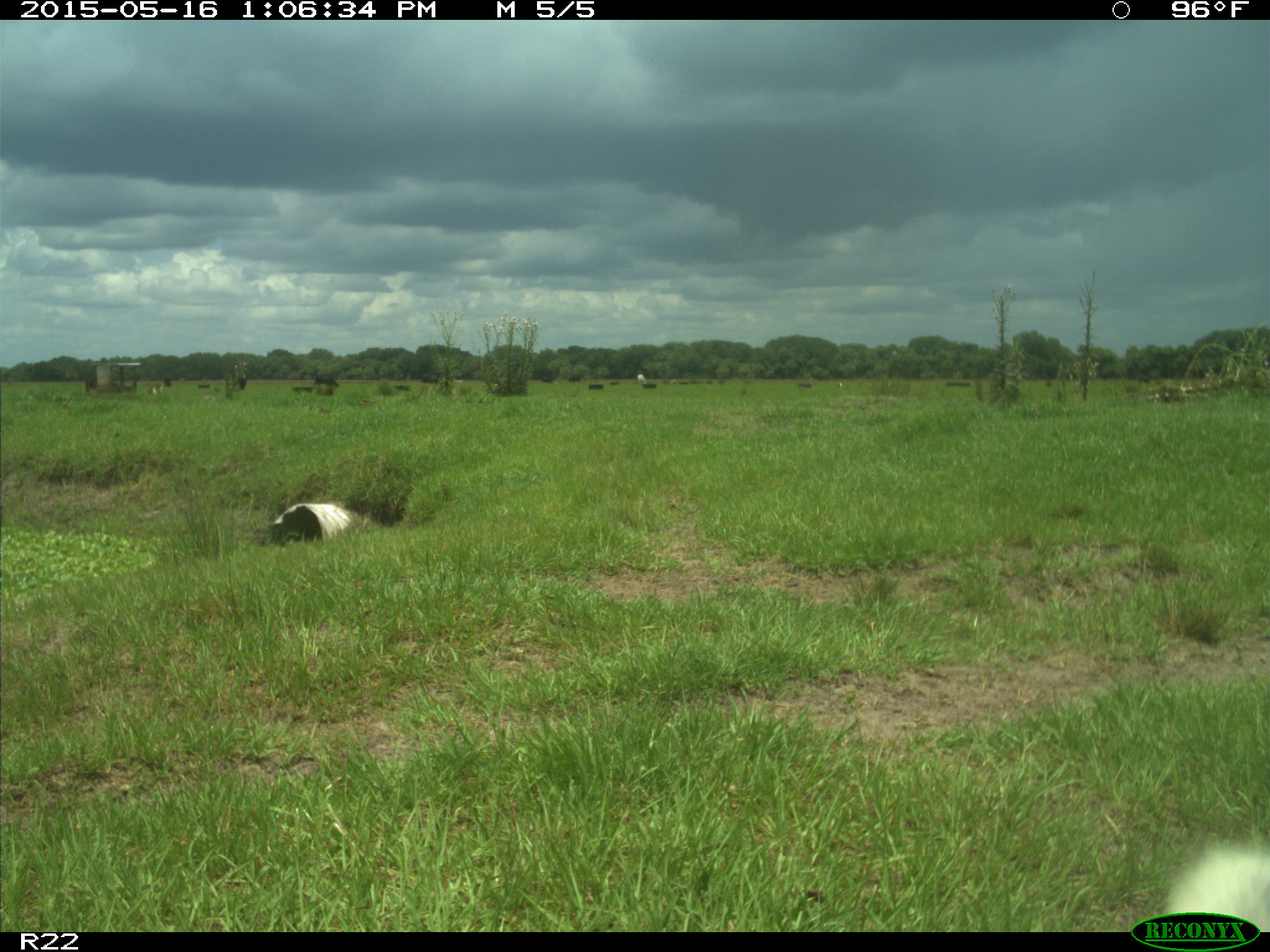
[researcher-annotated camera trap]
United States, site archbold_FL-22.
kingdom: Animalia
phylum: Chordata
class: Mammalia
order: Artiodactyla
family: Bovidae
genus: Bos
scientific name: Bos taurus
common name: domestic cow